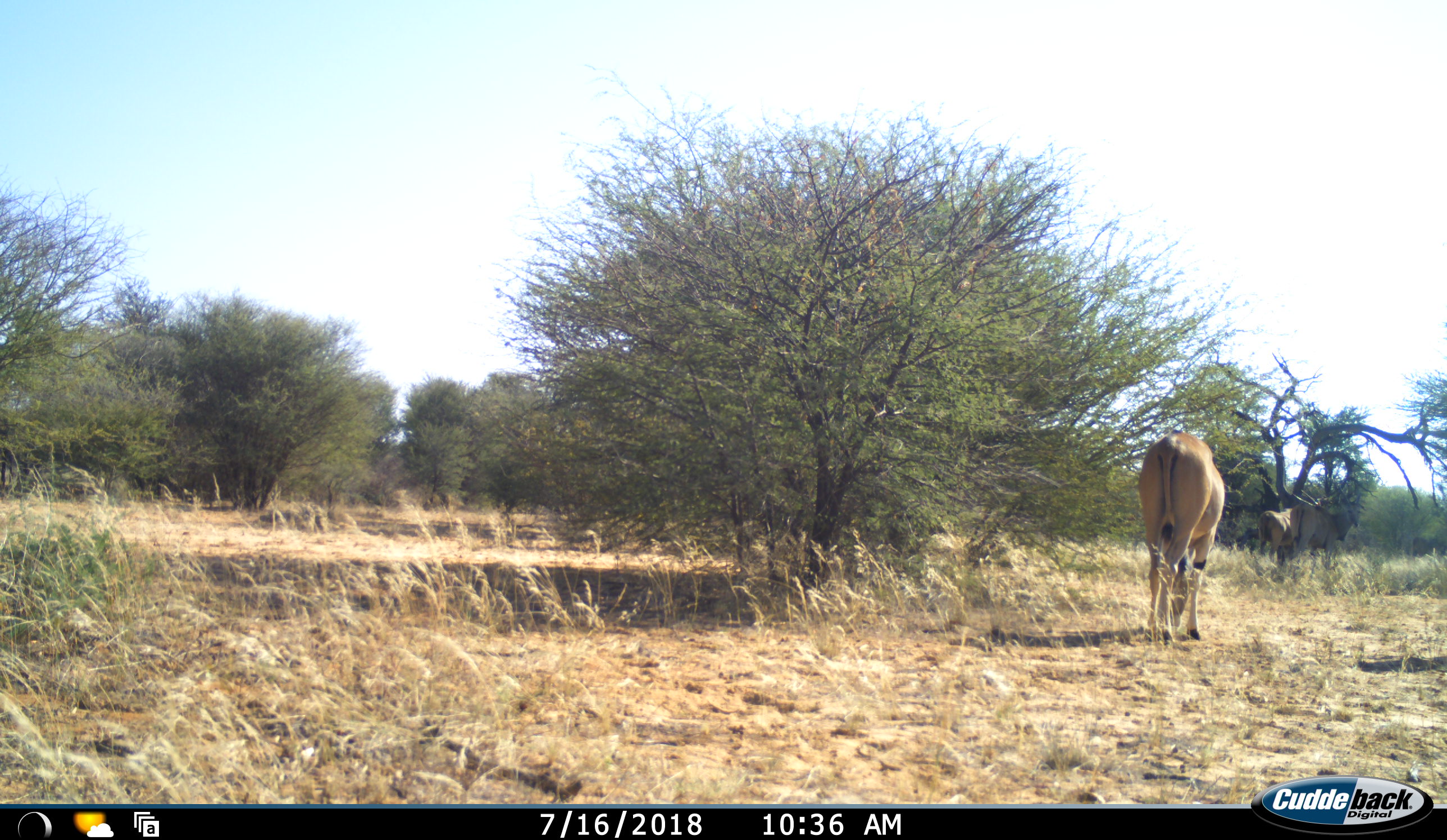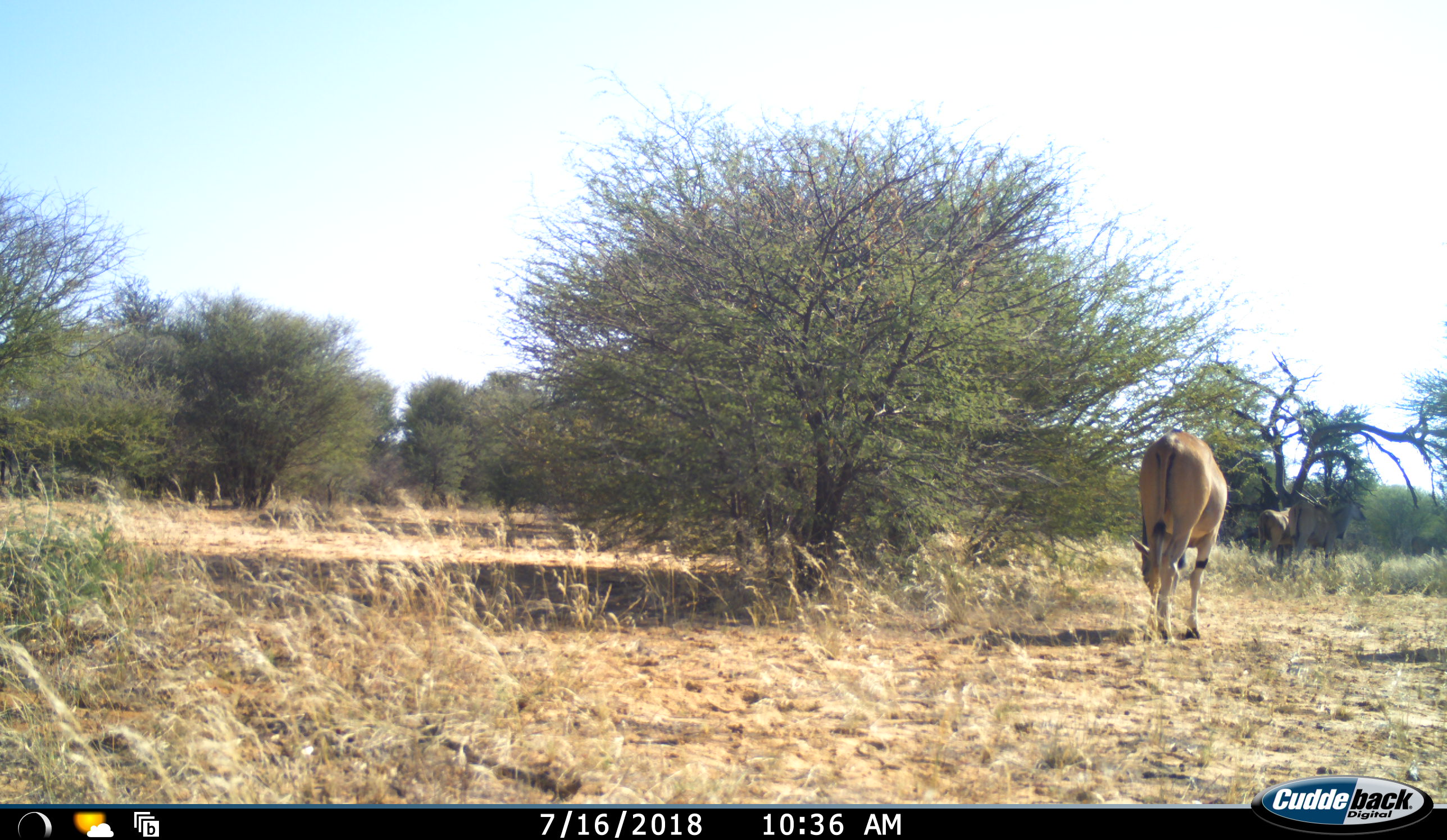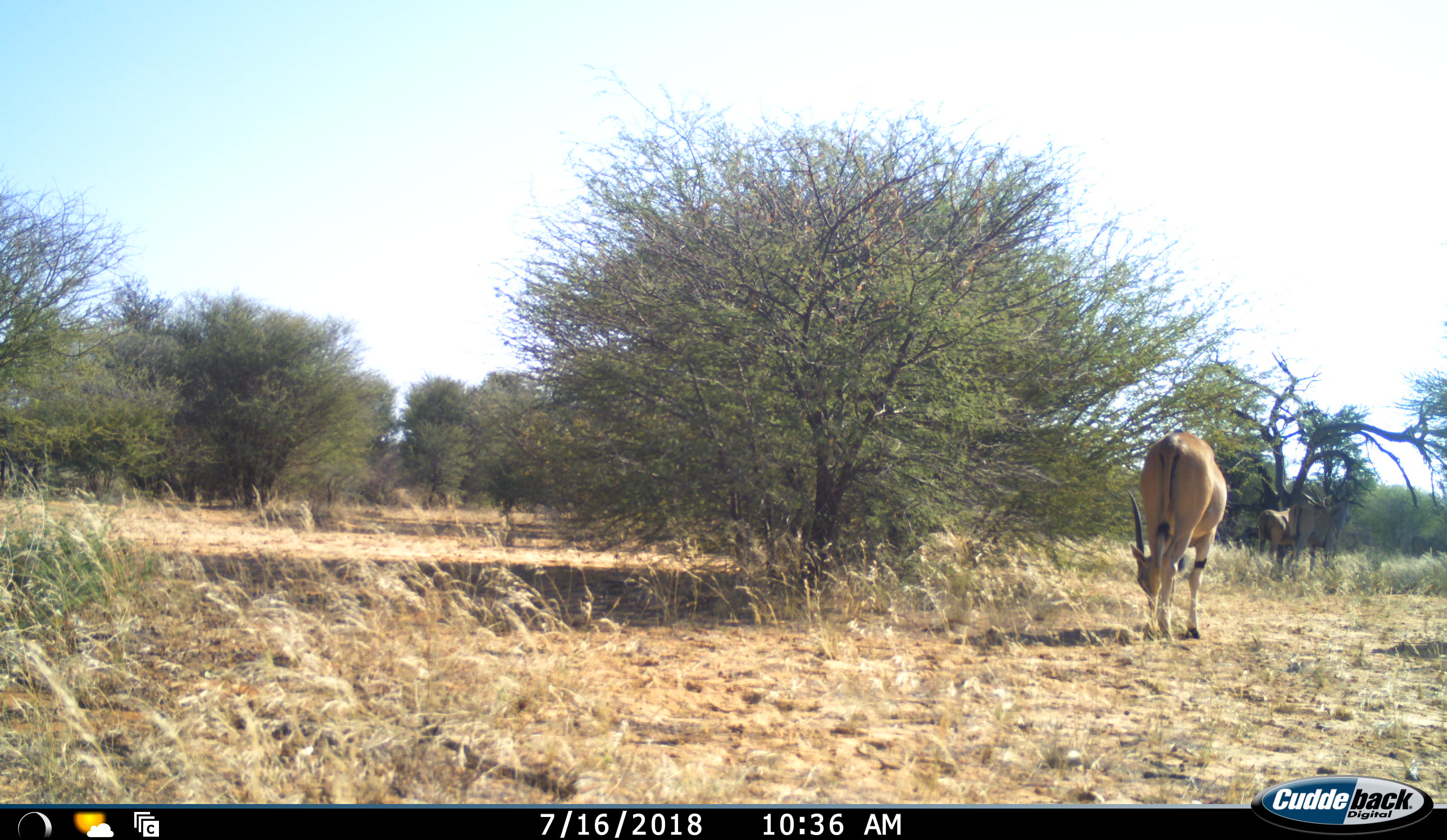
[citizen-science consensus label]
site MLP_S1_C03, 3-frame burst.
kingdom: Animalia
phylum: Chordata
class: Mammalia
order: Artiodactyla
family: Bovidae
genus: Tragelaphus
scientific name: Tragelaphus oryx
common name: eland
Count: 3.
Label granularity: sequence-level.